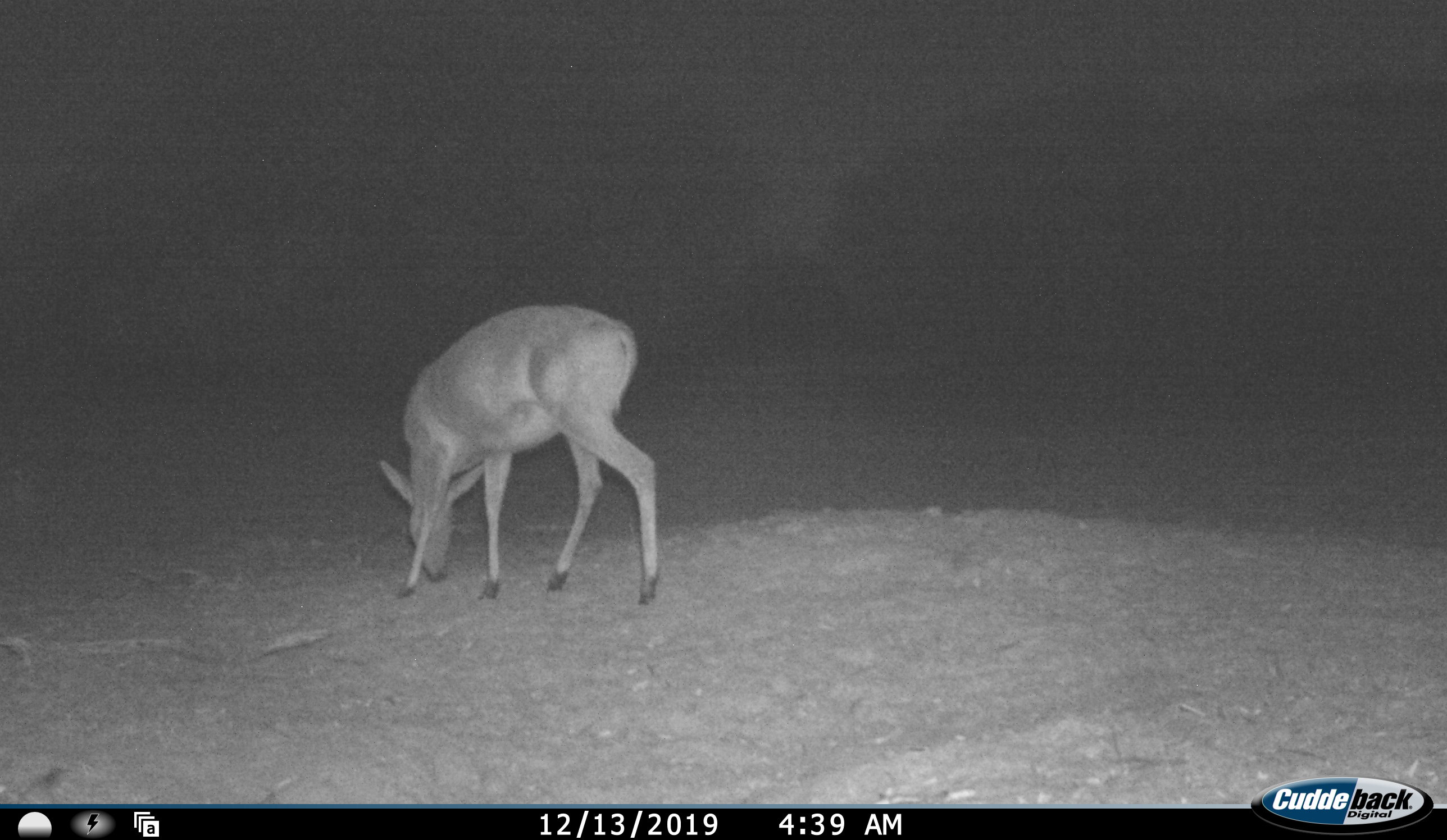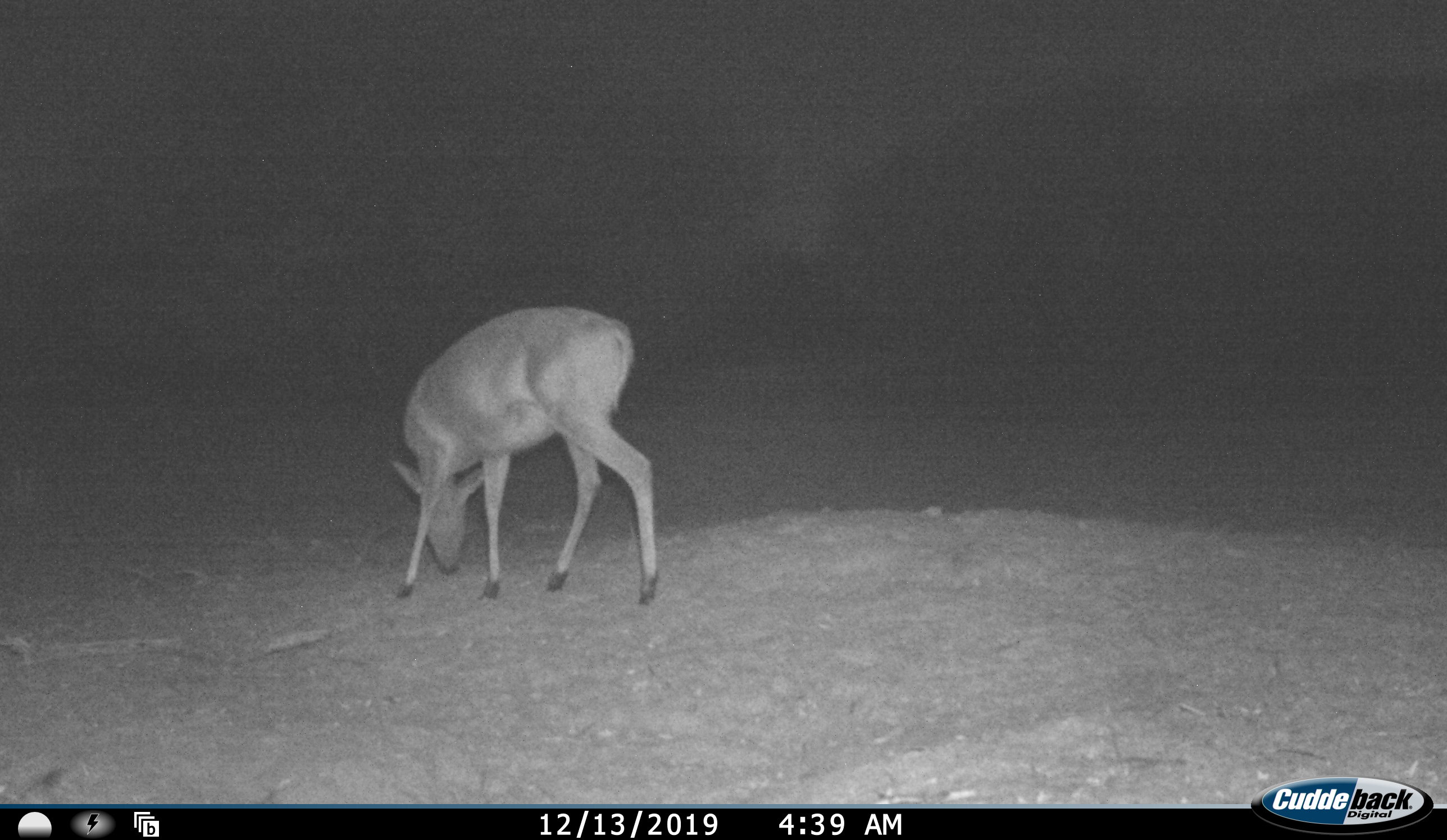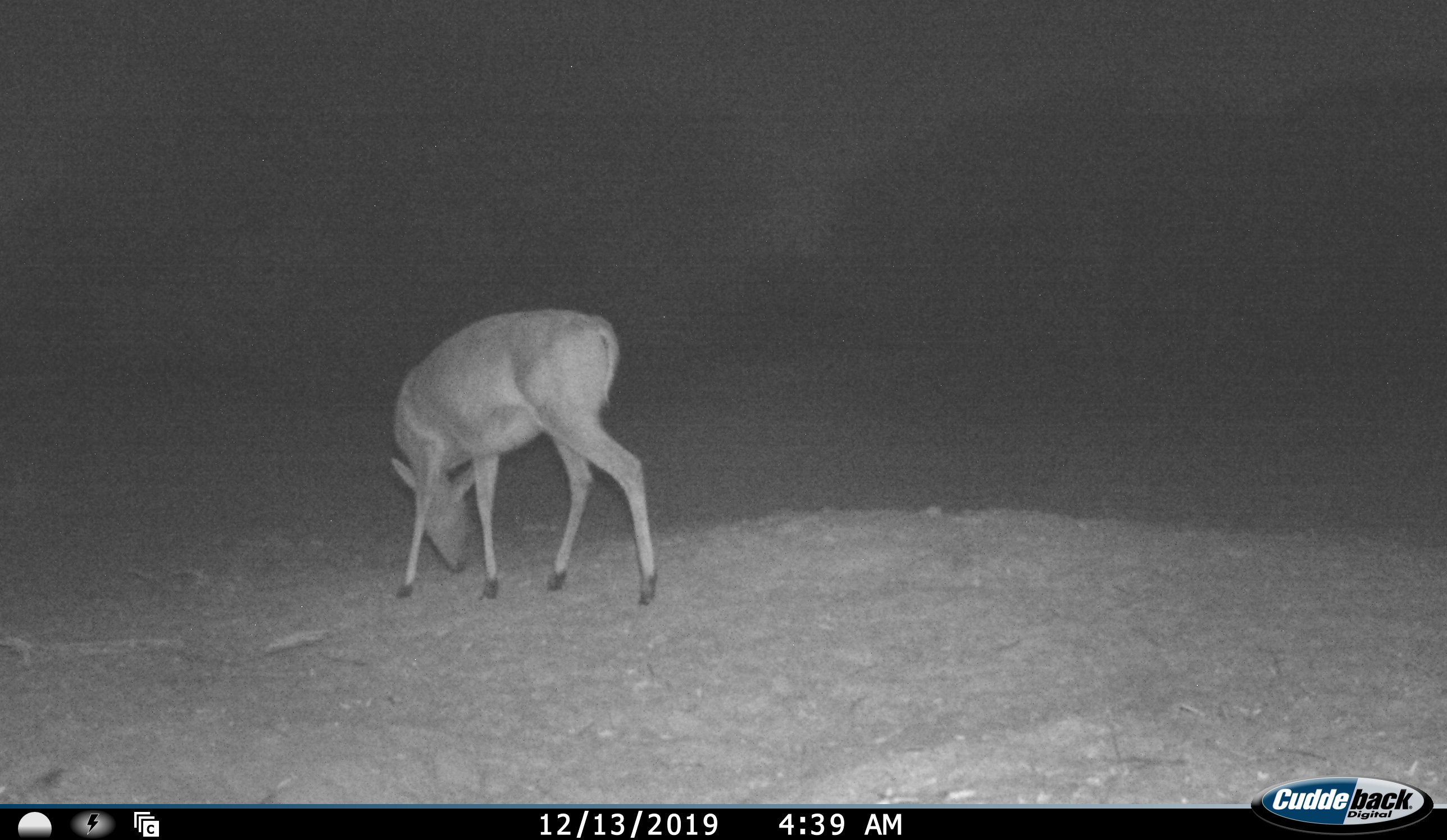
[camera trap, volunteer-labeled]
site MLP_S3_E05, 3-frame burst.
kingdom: Animalia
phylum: Chordata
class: Mammalia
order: Artiodactyla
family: Bovidae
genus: Sylvicapra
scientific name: Sylvicapra grimmia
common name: common duiker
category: duikercommongrey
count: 1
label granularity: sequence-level